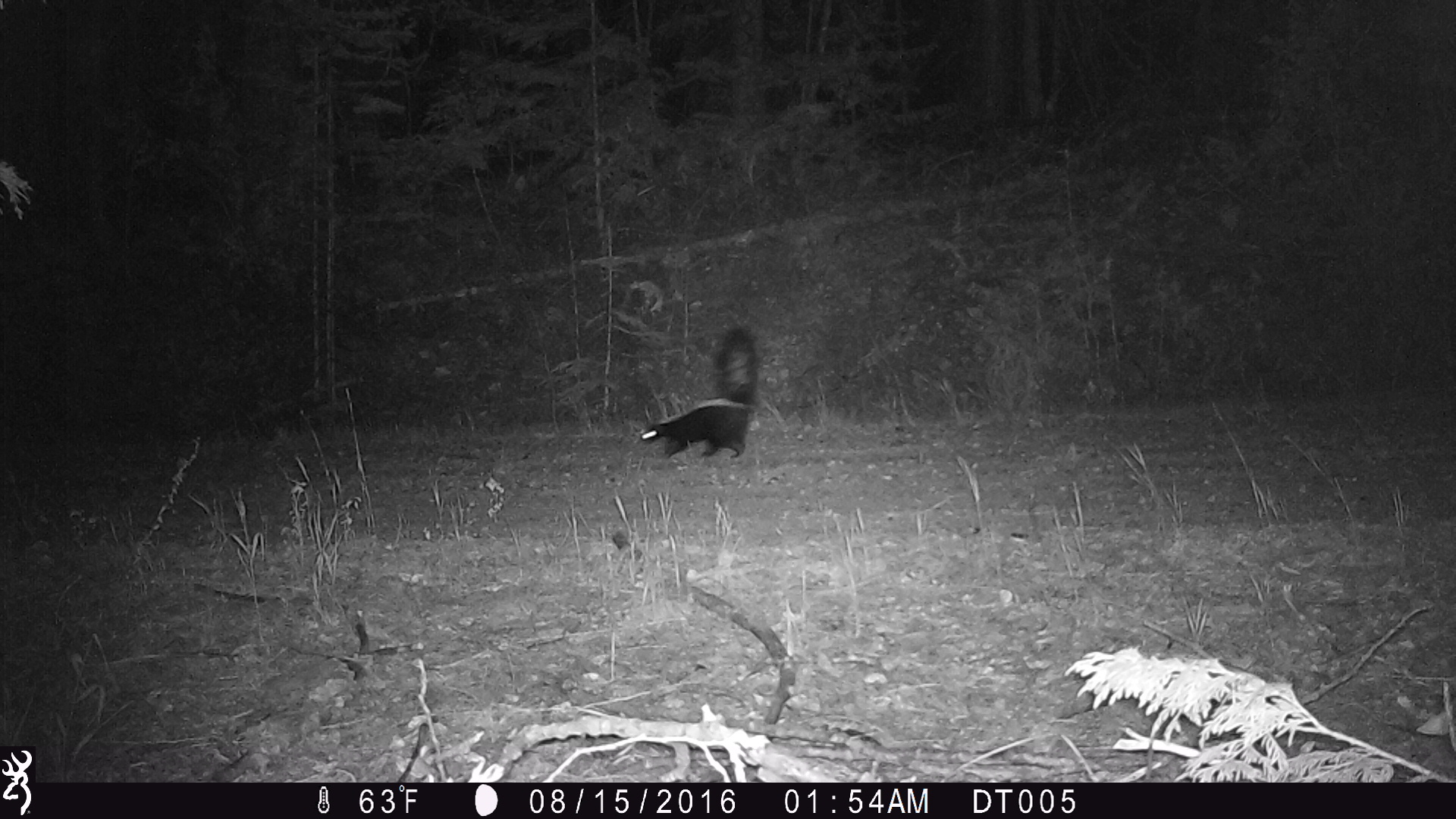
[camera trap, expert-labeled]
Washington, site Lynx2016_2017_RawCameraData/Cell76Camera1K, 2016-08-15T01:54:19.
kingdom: Animalia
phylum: Chordata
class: Mammalia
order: Carnivora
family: Mephitidae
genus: Mephitis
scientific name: Mephitis mephitis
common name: striped skunk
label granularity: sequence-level